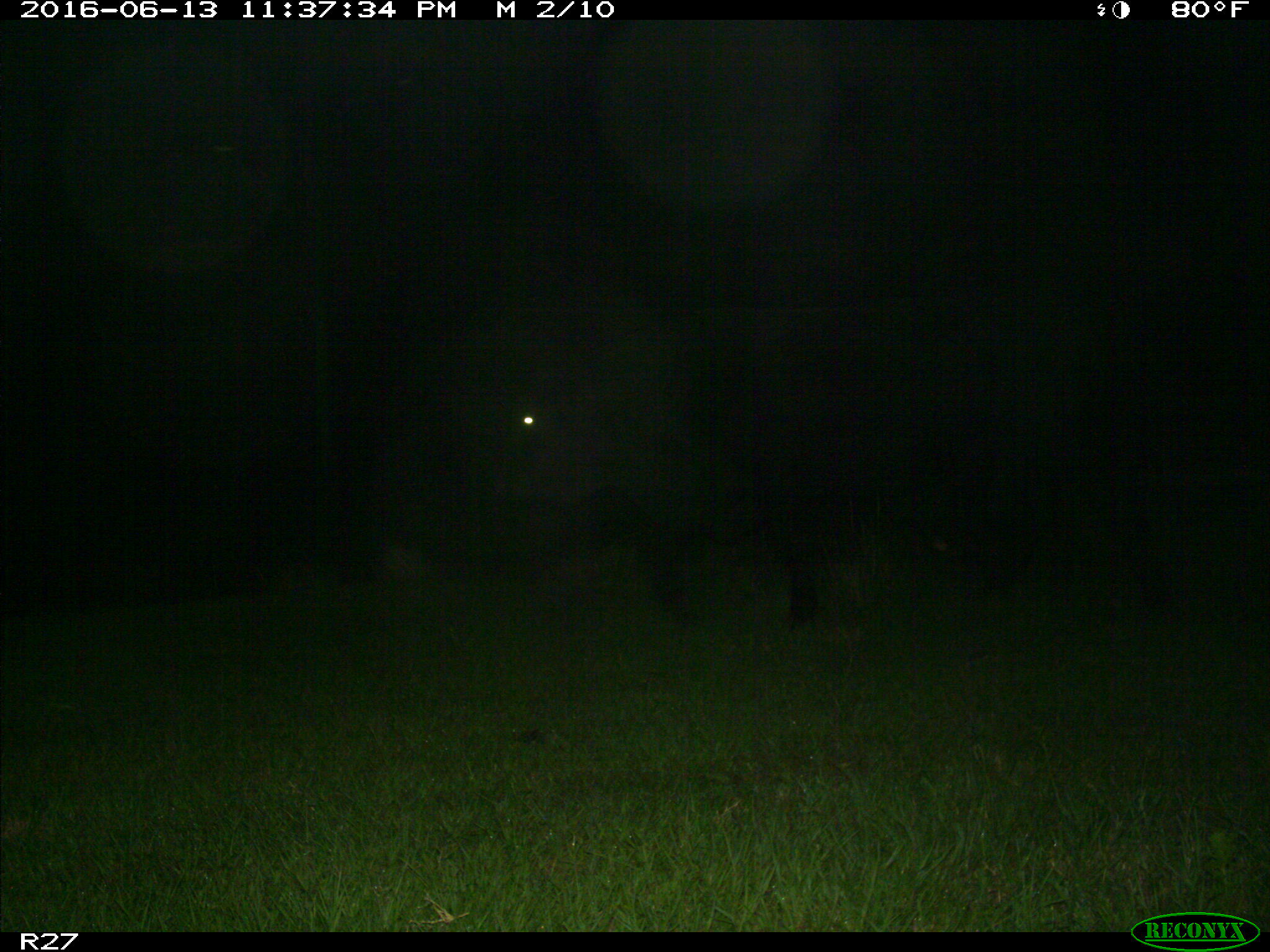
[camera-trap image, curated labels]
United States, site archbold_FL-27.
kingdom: Animalia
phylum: Chordata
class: Mammalia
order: Artiodactyla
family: Bovidae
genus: Bos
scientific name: Bos taurus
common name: domestic cow